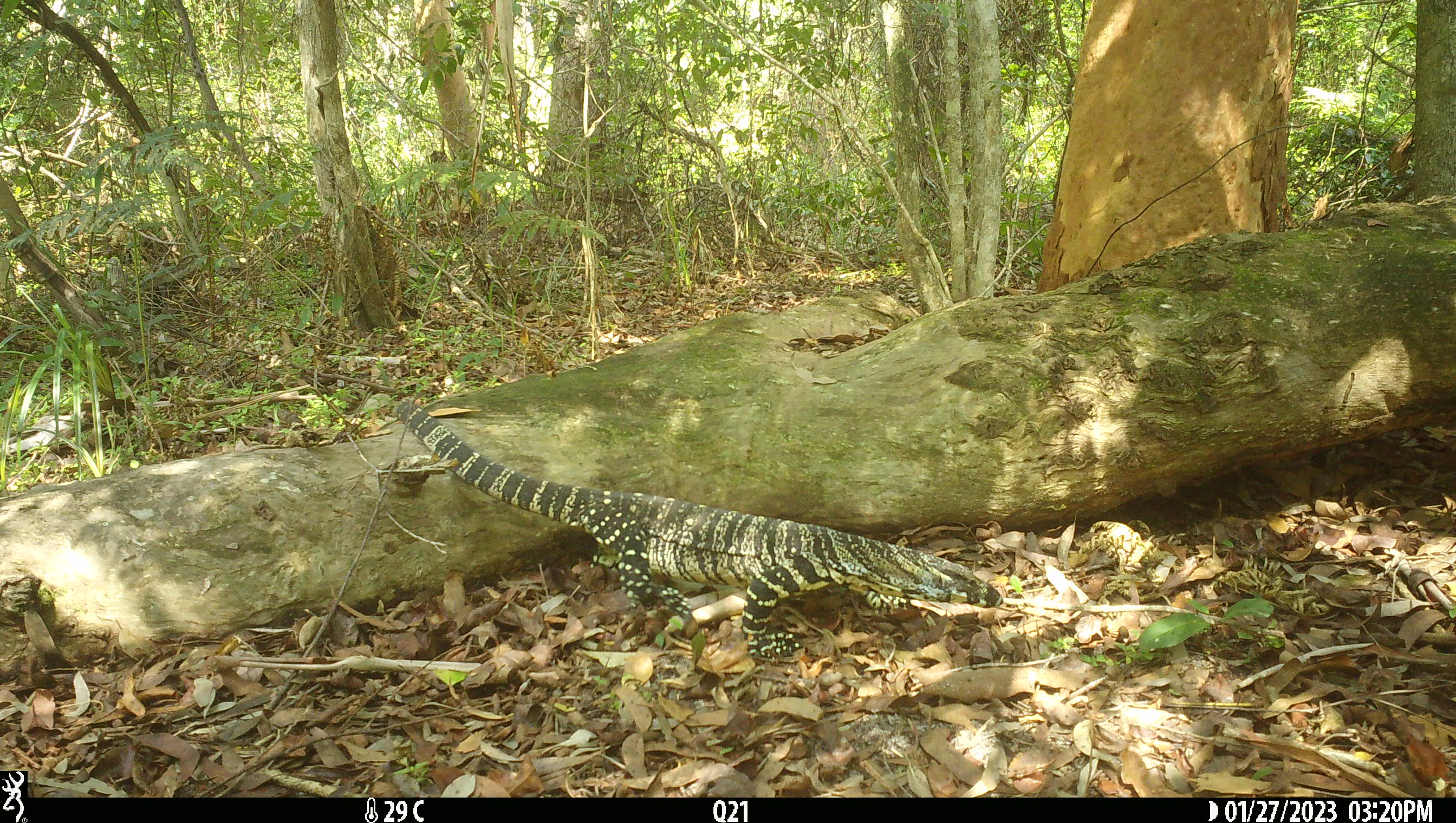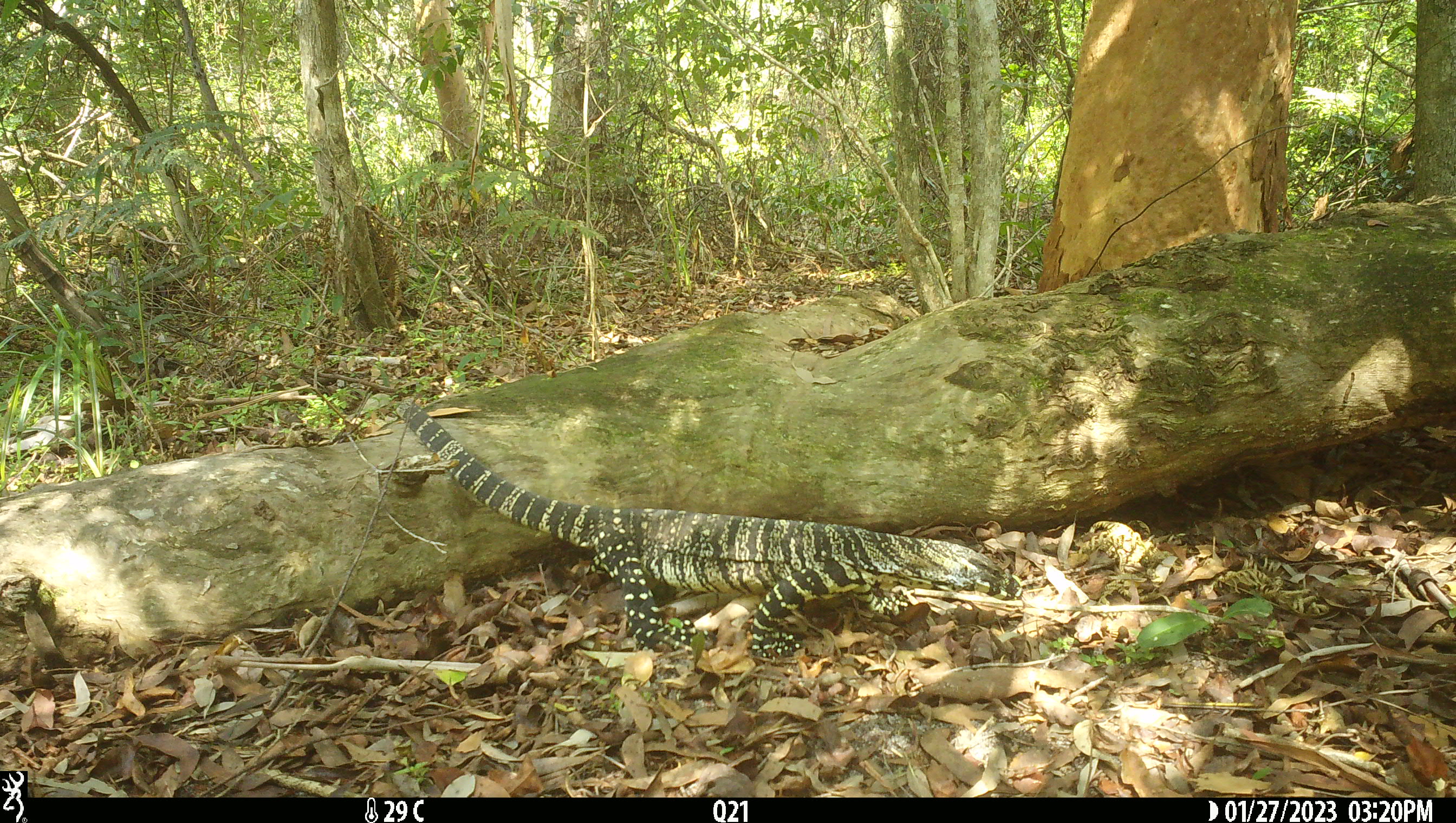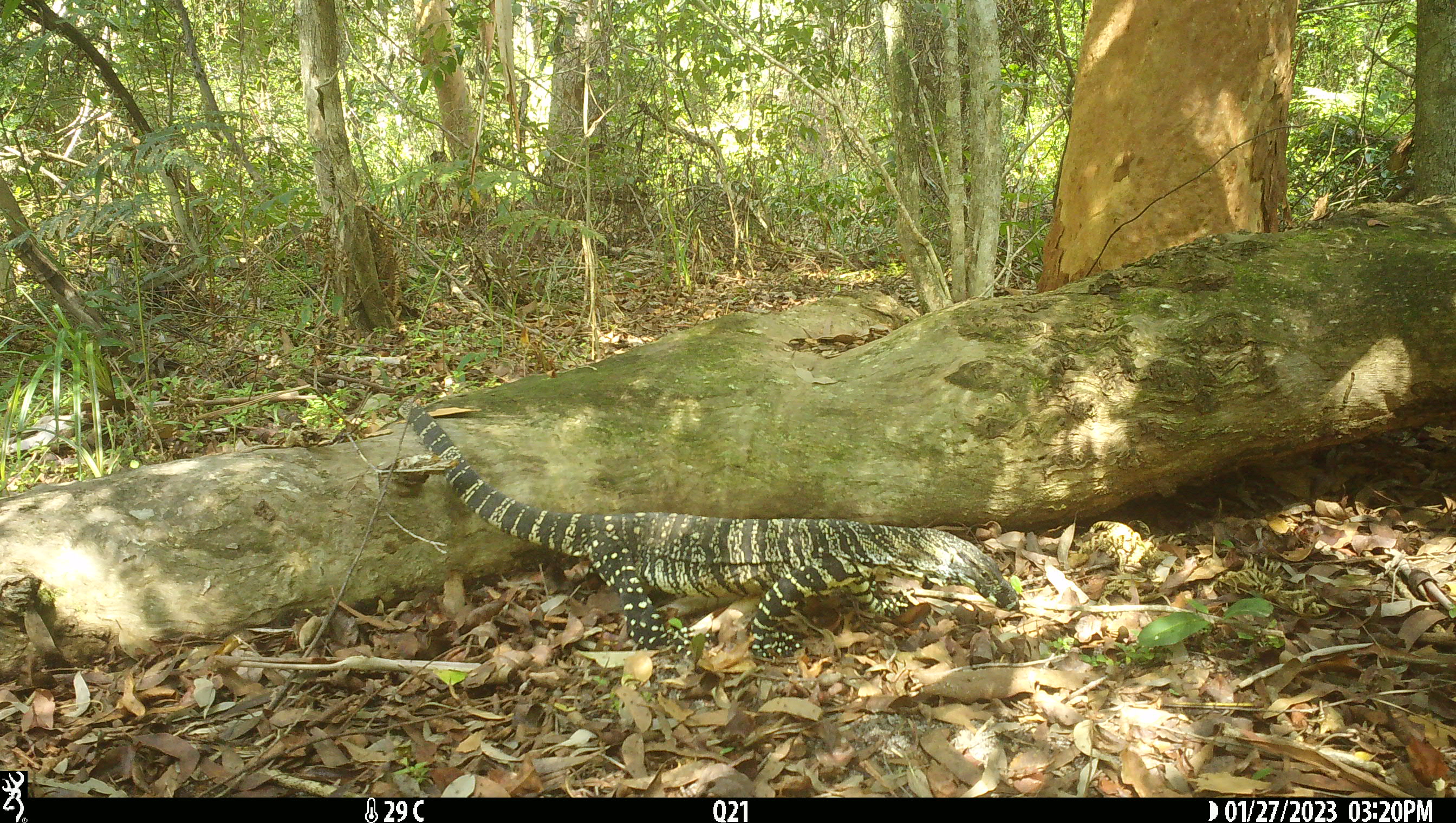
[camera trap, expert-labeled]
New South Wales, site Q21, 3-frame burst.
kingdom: Animalia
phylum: Chordata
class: Reptilia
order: Squamata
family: Varanidae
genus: Varanus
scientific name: Varanus varius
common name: lace monitor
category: goanna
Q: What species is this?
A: Goanna (lace monitor) (Varanus varius).